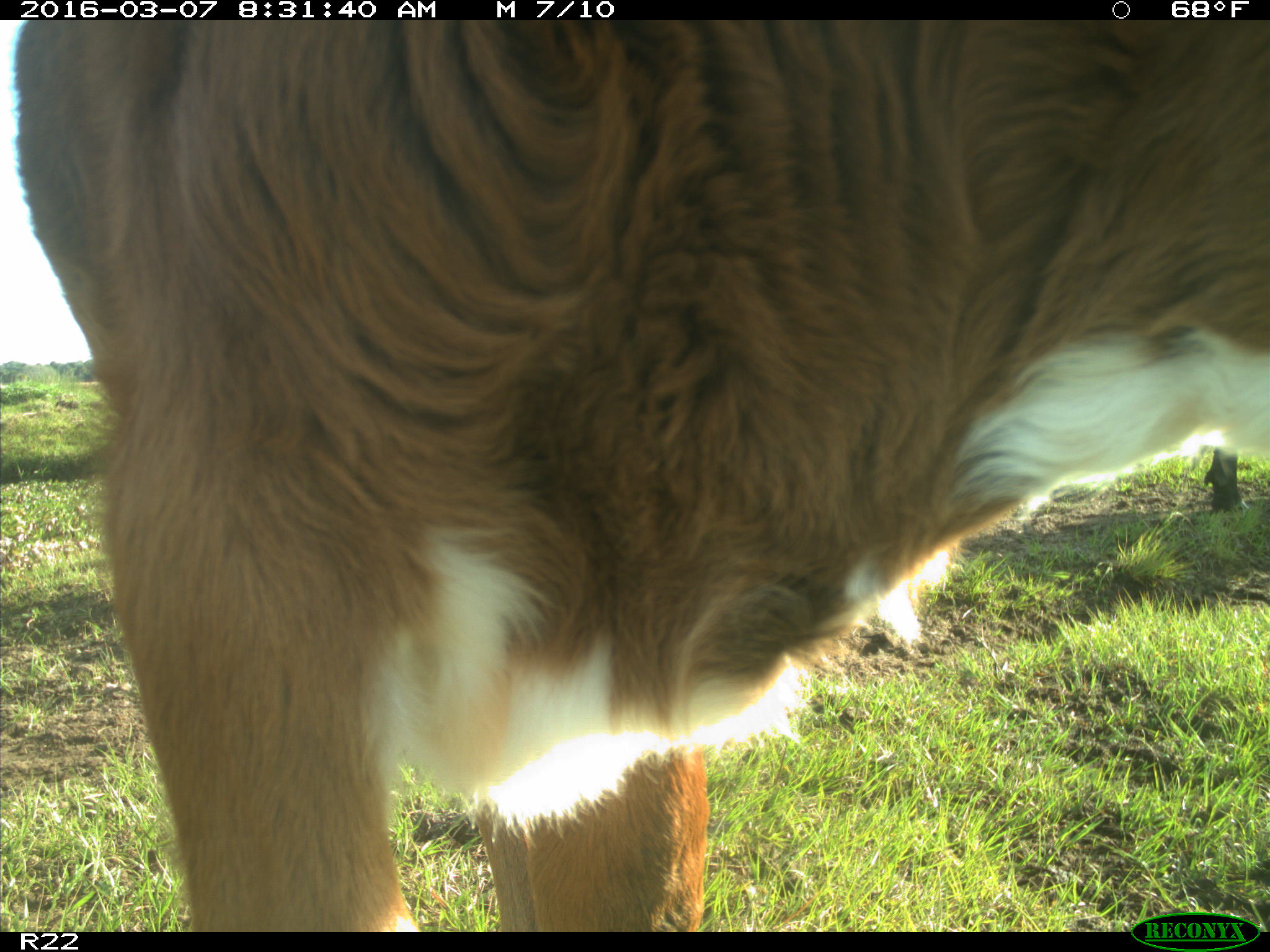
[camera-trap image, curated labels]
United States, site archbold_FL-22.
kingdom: Animalia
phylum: Chordata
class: Mammalia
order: Artiodactyla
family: Bovidae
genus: Bos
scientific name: Bos taurus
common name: domestic cow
Bos taurus (domestic cow).